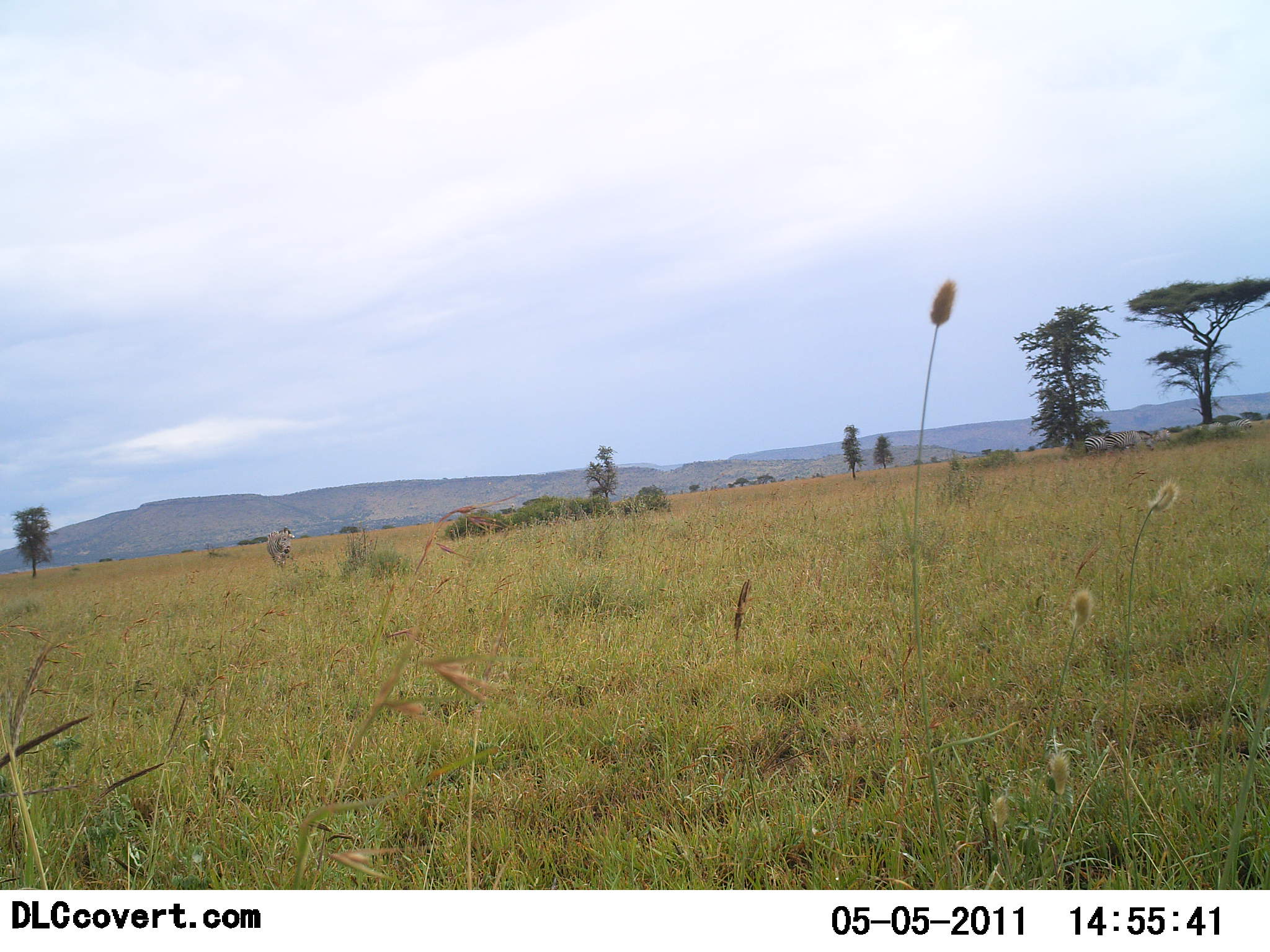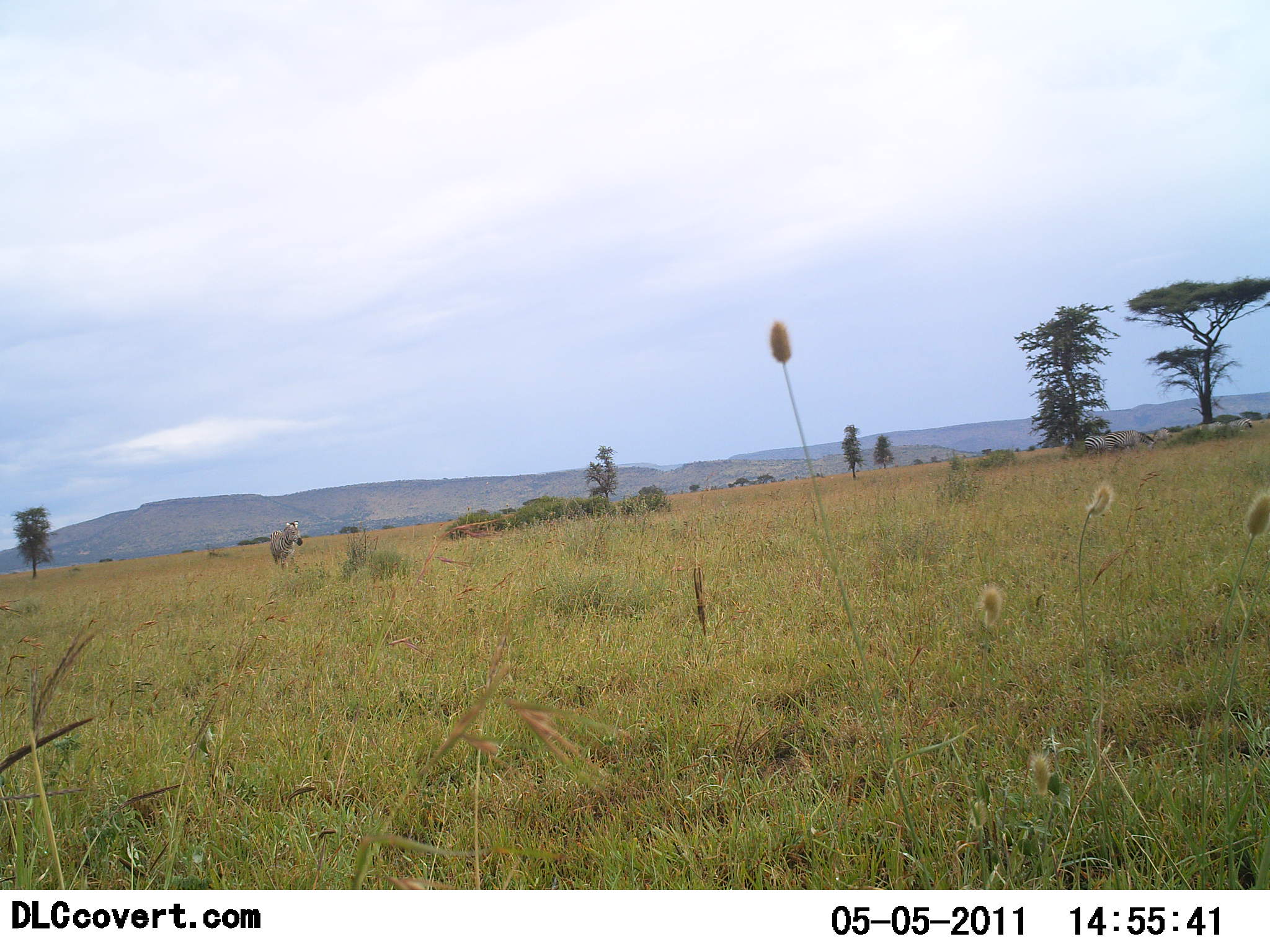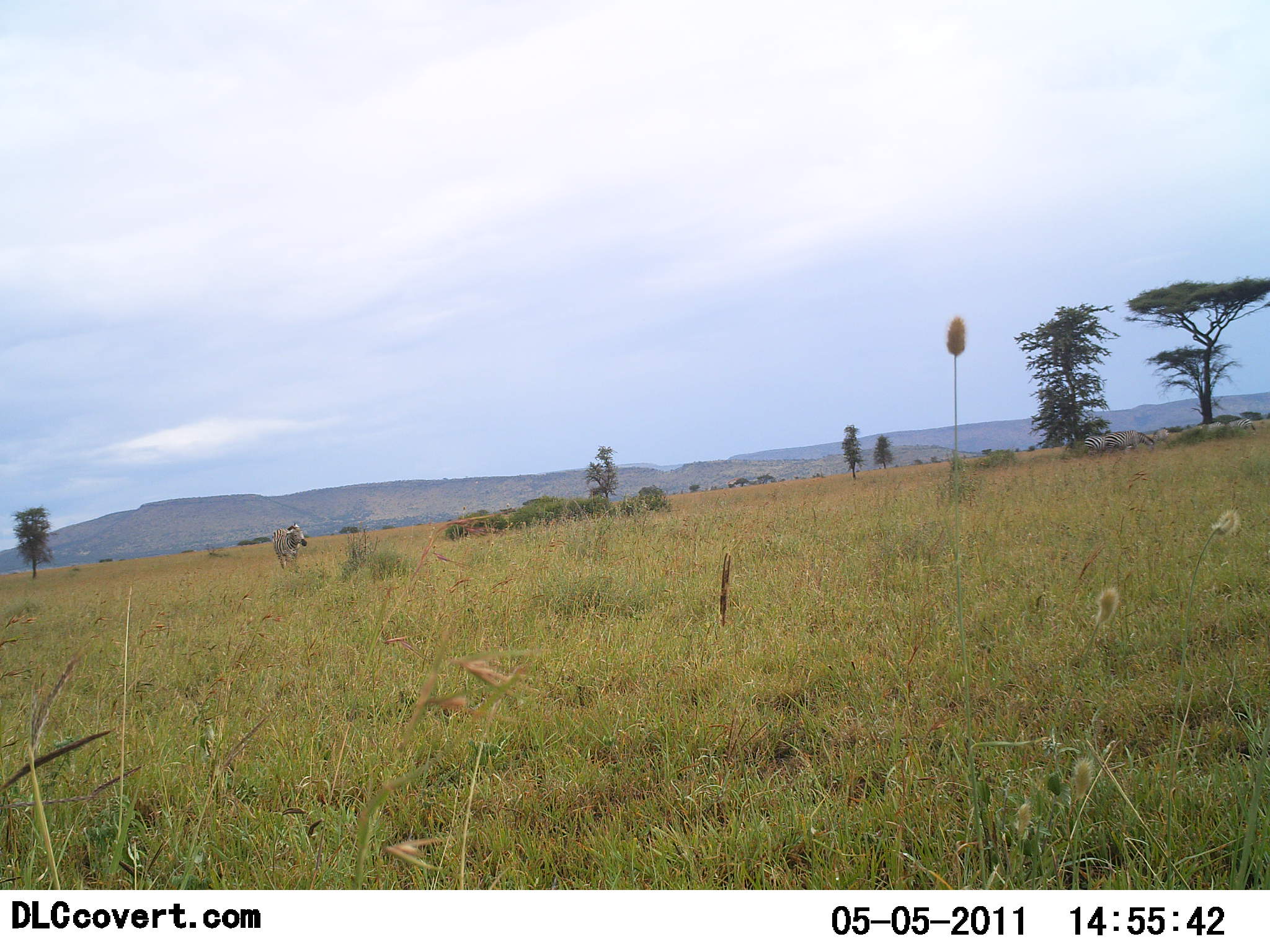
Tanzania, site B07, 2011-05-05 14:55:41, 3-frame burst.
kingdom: Animalia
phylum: Chordata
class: Mammalia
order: Perissodactyla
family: Equidae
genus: Equus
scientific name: Equus quagga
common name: plains zebra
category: zebra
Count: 1.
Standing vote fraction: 33%.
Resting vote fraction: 0%.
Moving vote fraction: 67%.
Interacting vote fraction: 0%.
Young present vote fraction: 0%.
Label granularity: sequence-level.